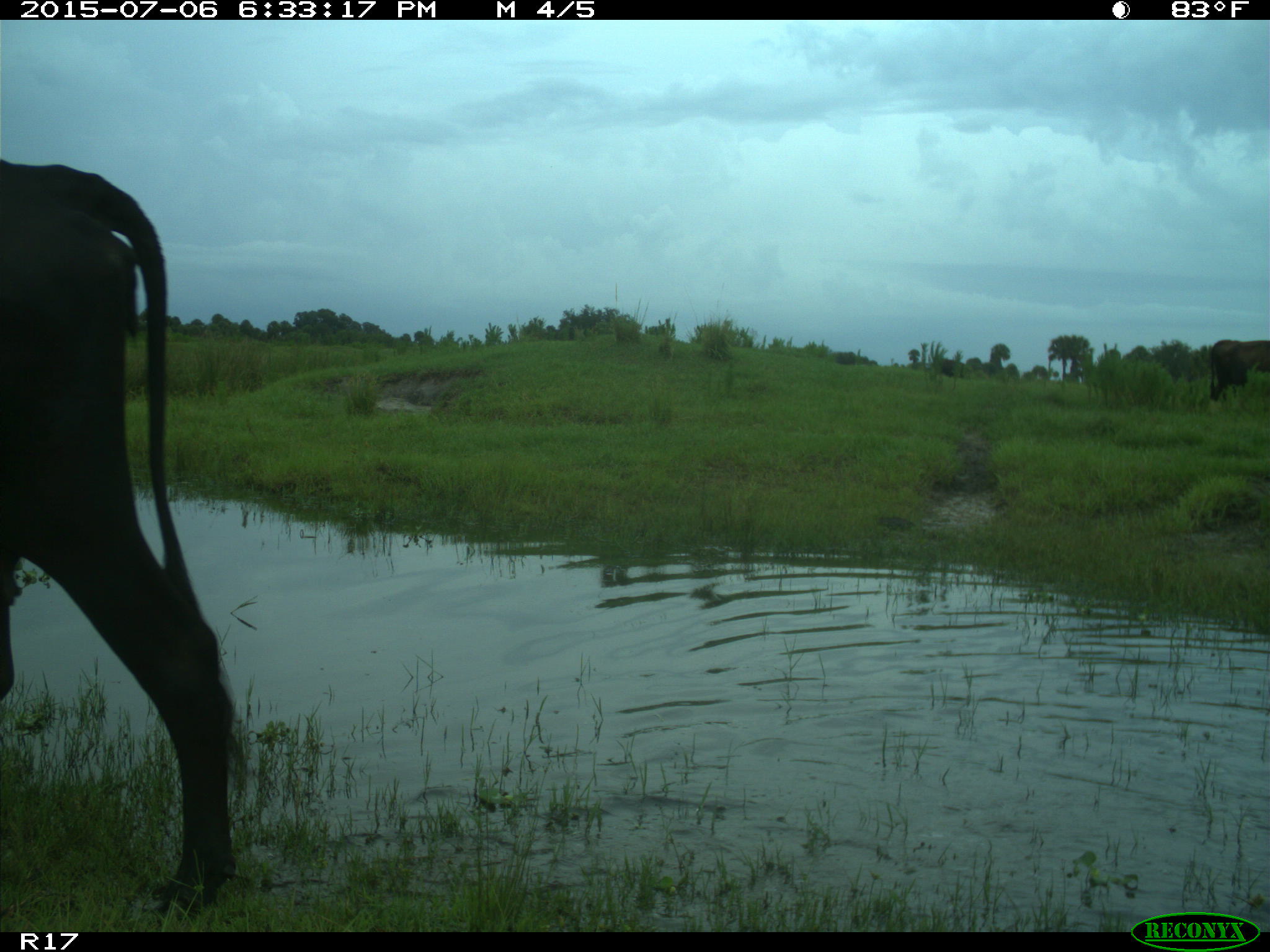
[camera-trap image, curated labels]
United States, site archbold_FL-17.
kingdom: Animalia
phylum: Chordata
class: Mammalia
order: Artiodactyla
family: Bovidae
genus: Bos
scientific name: Bos taurus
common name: domestic cow